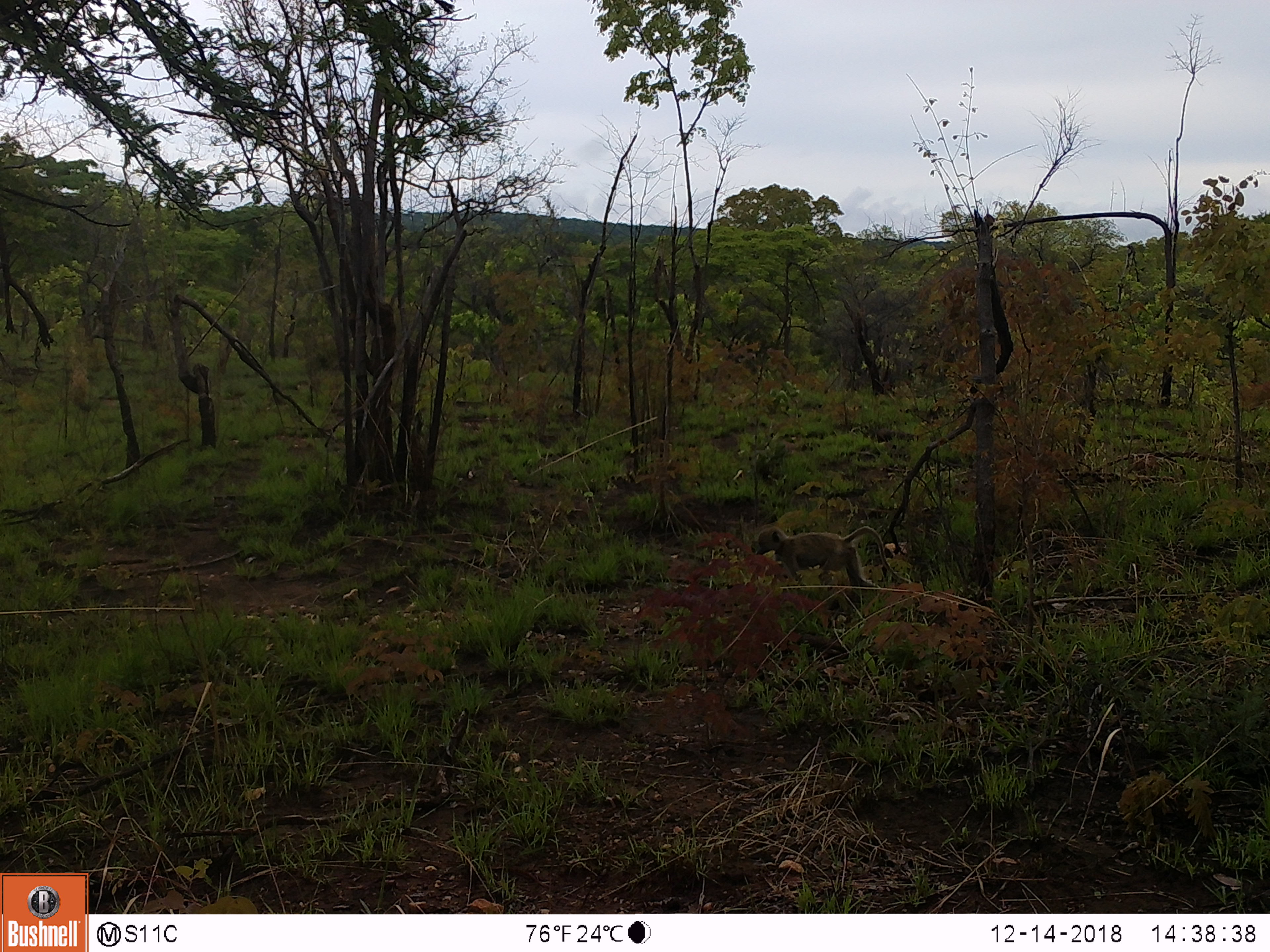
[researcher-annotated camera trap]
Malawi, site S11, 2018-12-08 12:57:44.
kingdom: Animalia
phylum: Chordata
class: Mammalia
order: Primates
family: Cercopithecidae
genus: Papio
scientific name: Papio cynocephalus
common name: yellow baboon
Yellow baboon (Papio cynocephalus), count 1.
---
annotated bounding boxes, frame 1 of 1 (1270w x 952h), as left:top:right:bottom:
yellow baboon: 744:513:910:613